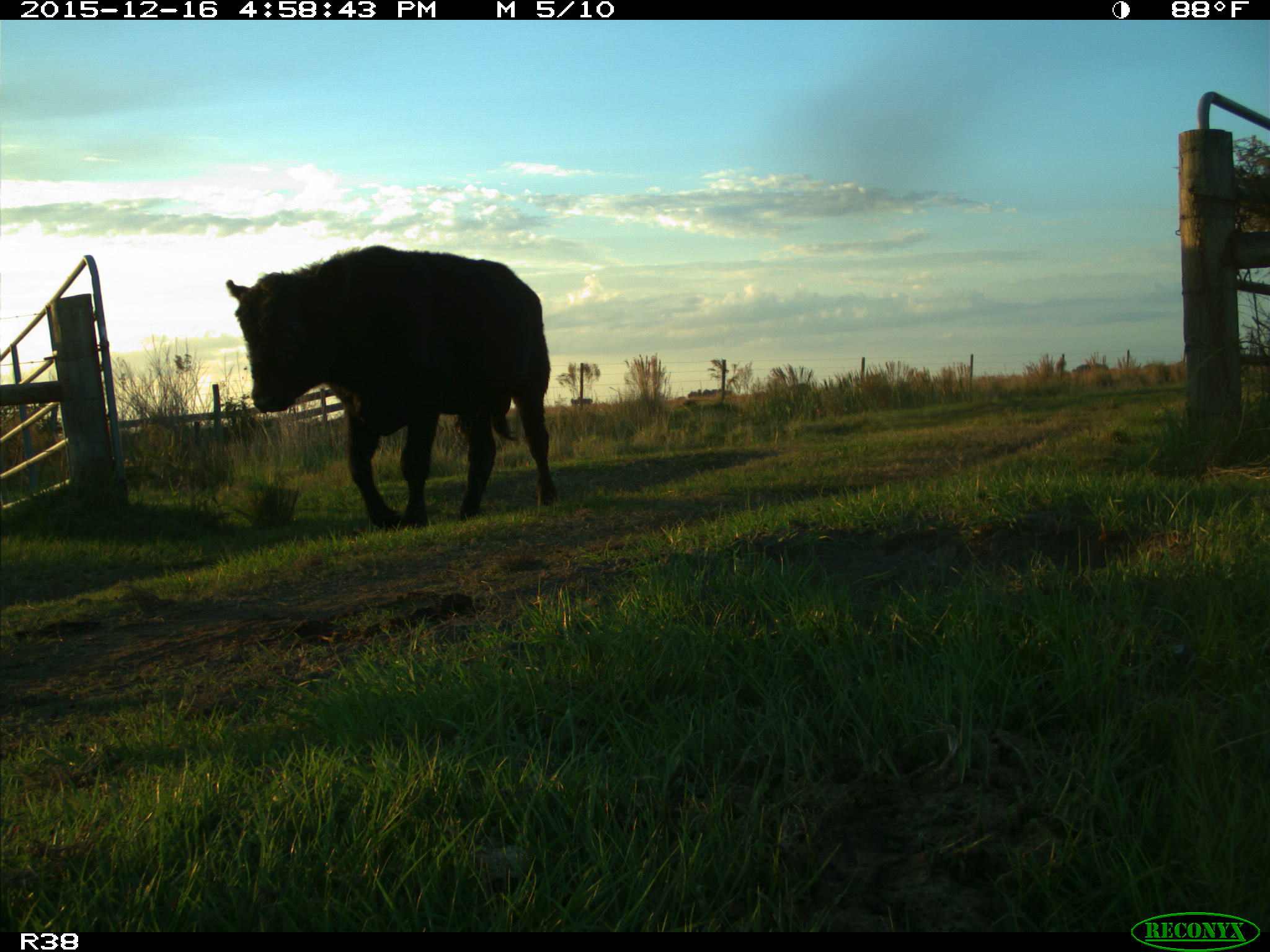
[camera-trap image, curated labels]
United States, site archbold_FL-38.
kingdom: Animalia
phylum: Chordata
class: Mammalia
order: Artiodactyla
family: Bovidae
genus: Bos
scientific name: Bos taurus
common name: domestic cow